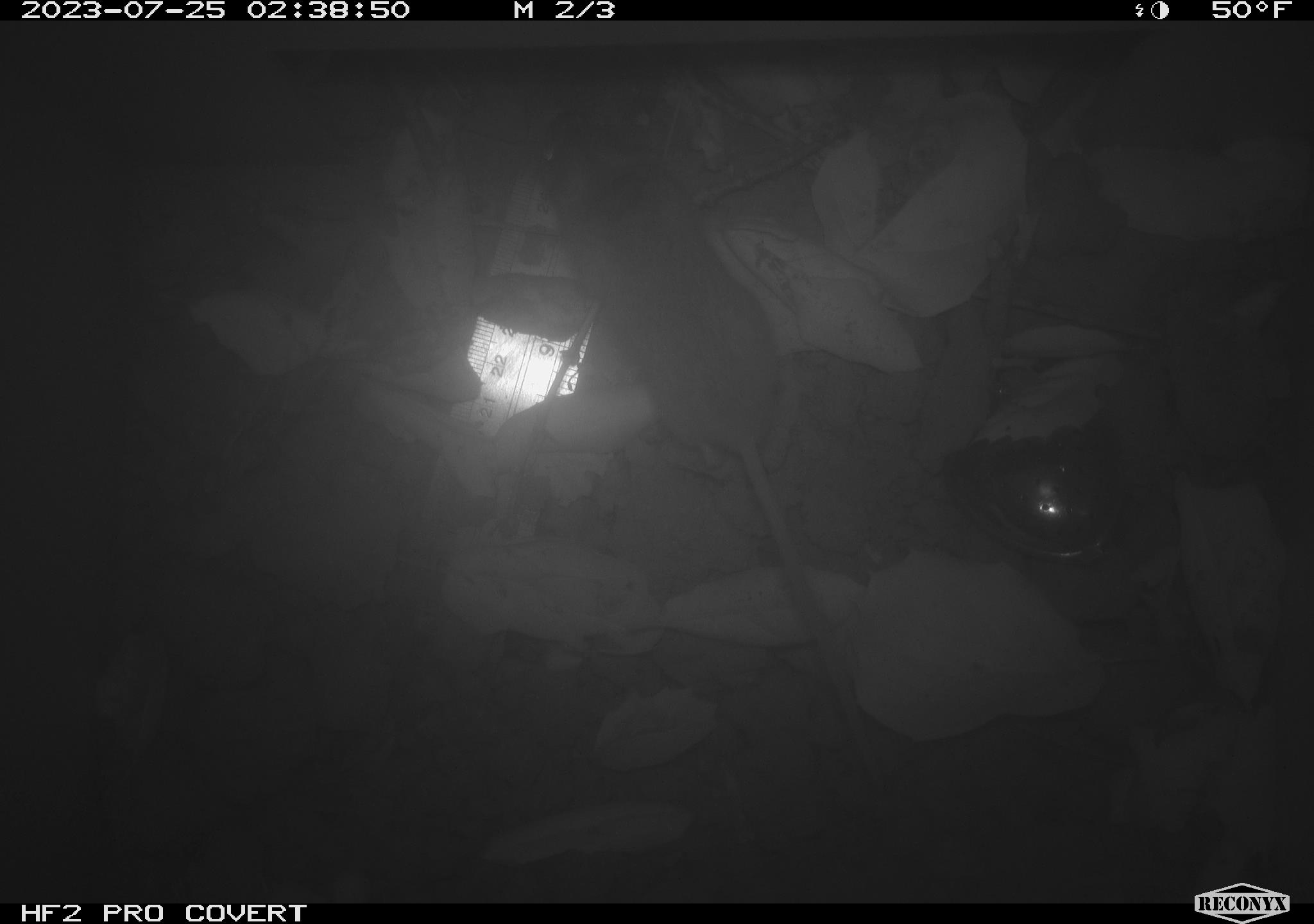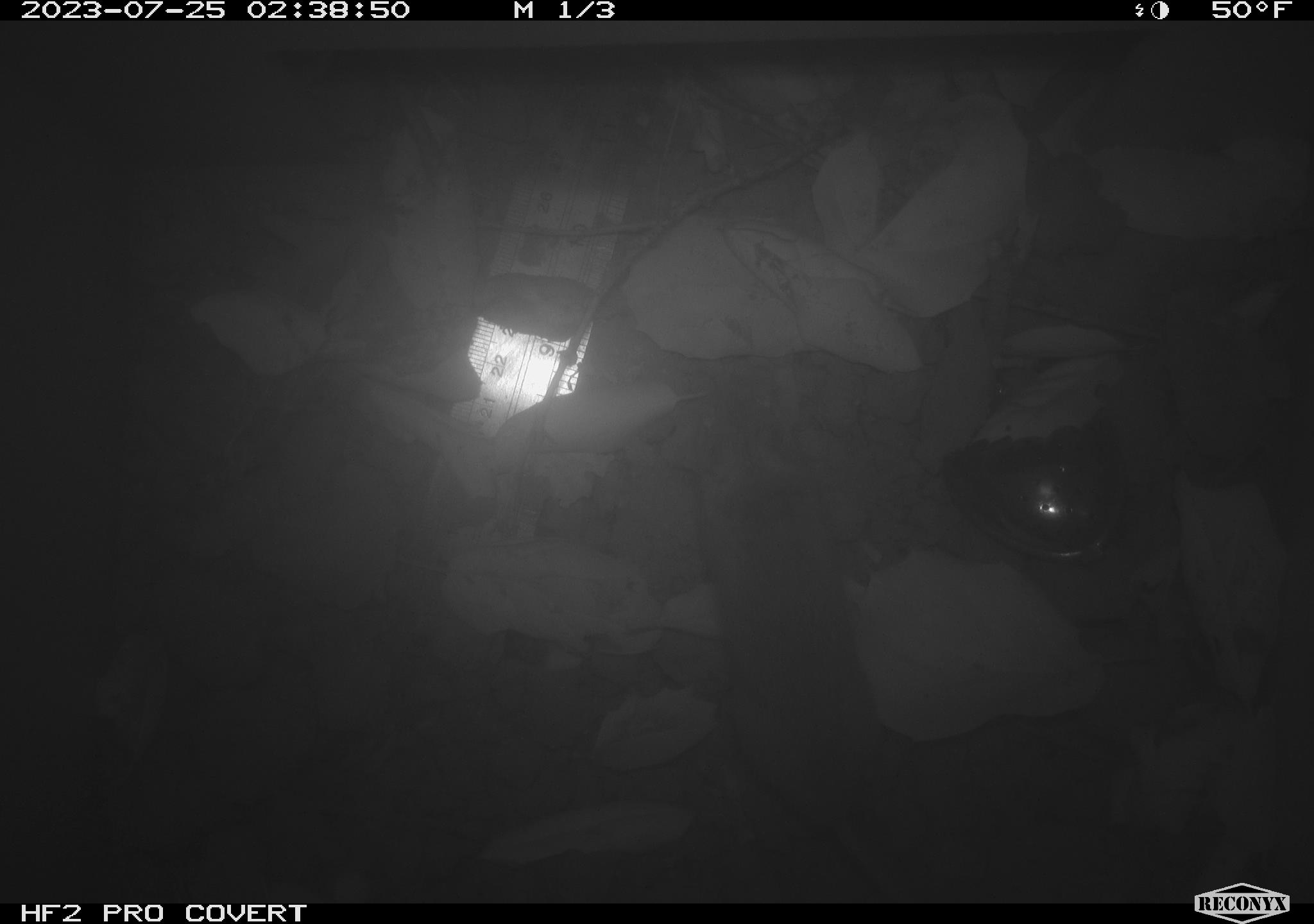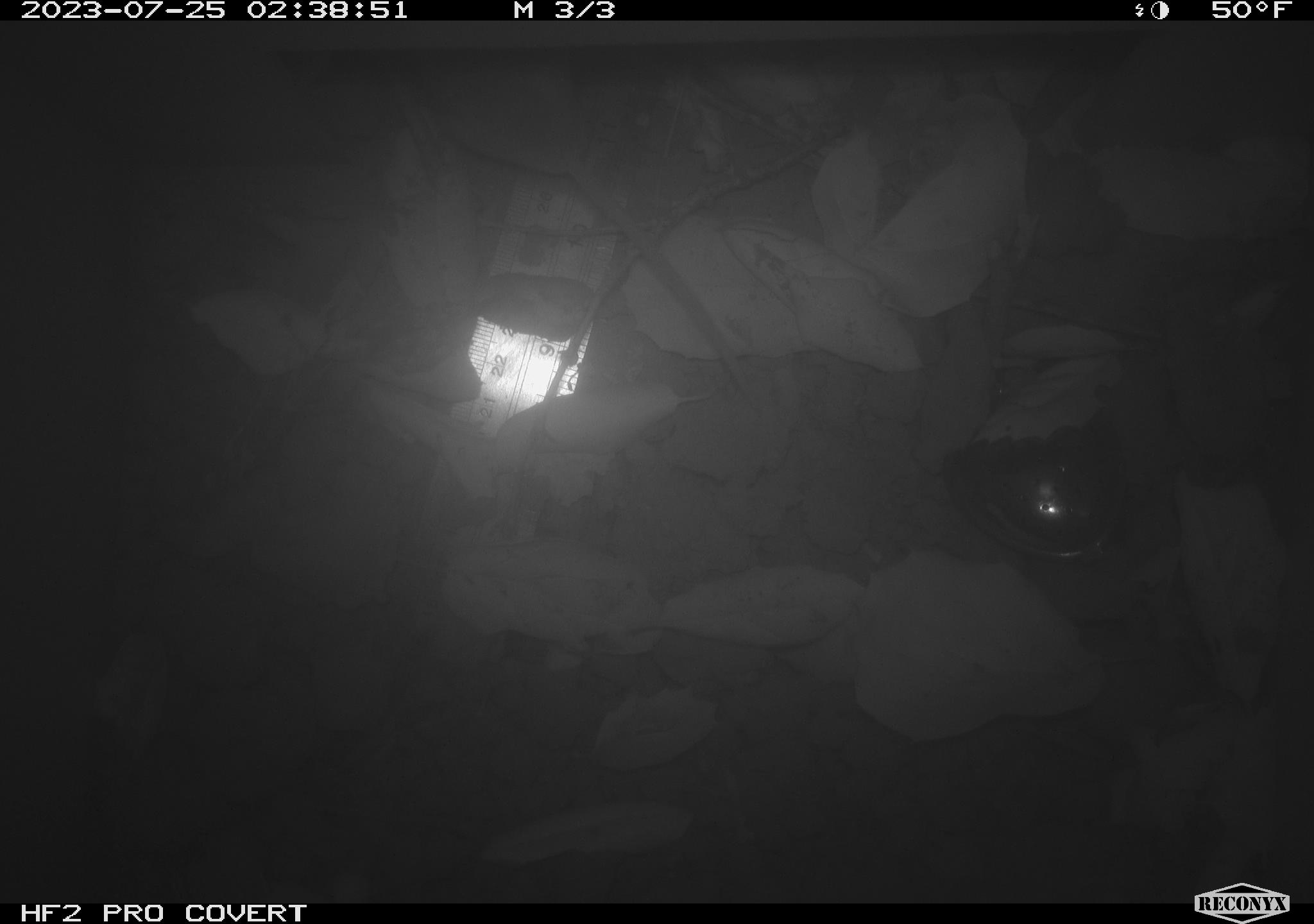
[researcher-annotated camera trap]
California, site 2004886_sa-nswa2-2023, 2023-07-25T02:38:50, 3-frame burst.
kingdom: Animalia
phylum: Chordata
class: Mammalia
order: Rodentia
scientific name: Rodentia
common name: mouse species